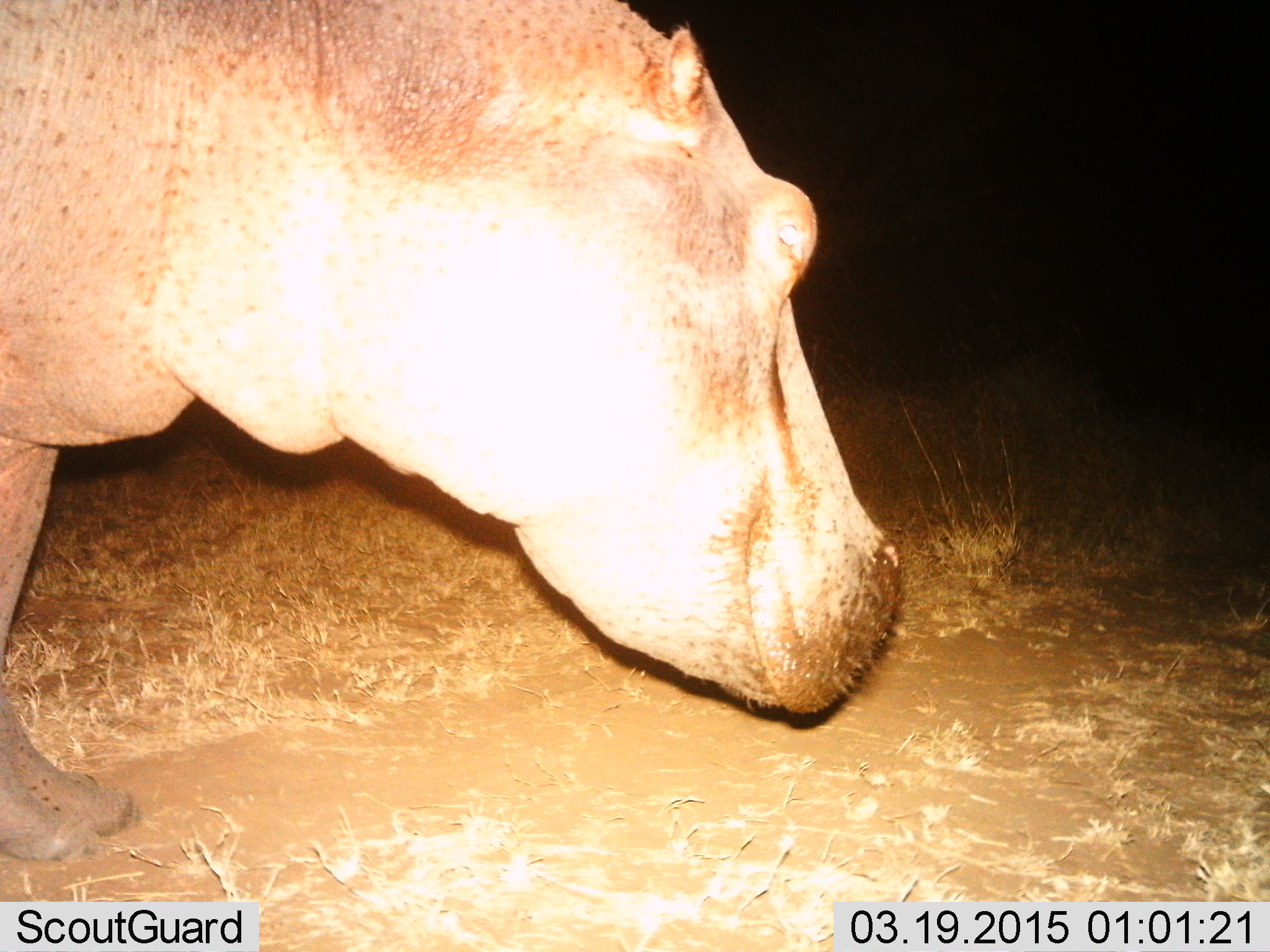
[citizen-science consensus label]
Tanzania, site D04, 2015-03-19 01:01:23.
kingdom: Animalia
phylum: Chordata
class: Mammalia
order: Artiodactyla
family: Hippopotamidae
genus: Hippopotamus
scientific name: Hippopotamus amphibius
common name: hippopotamus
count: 1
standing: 60%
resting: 0%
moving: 30%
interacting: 0%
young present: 0%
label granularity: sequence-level